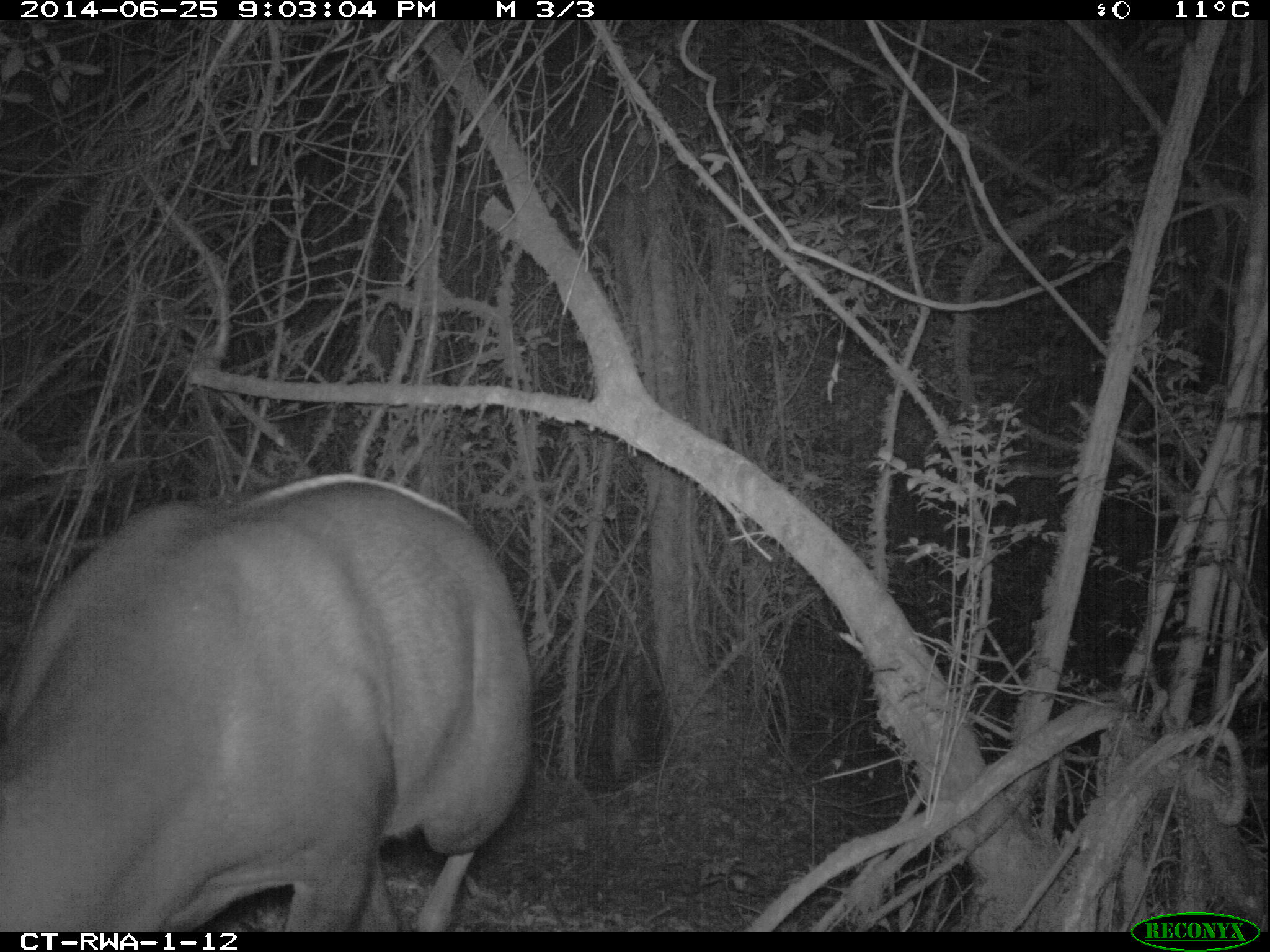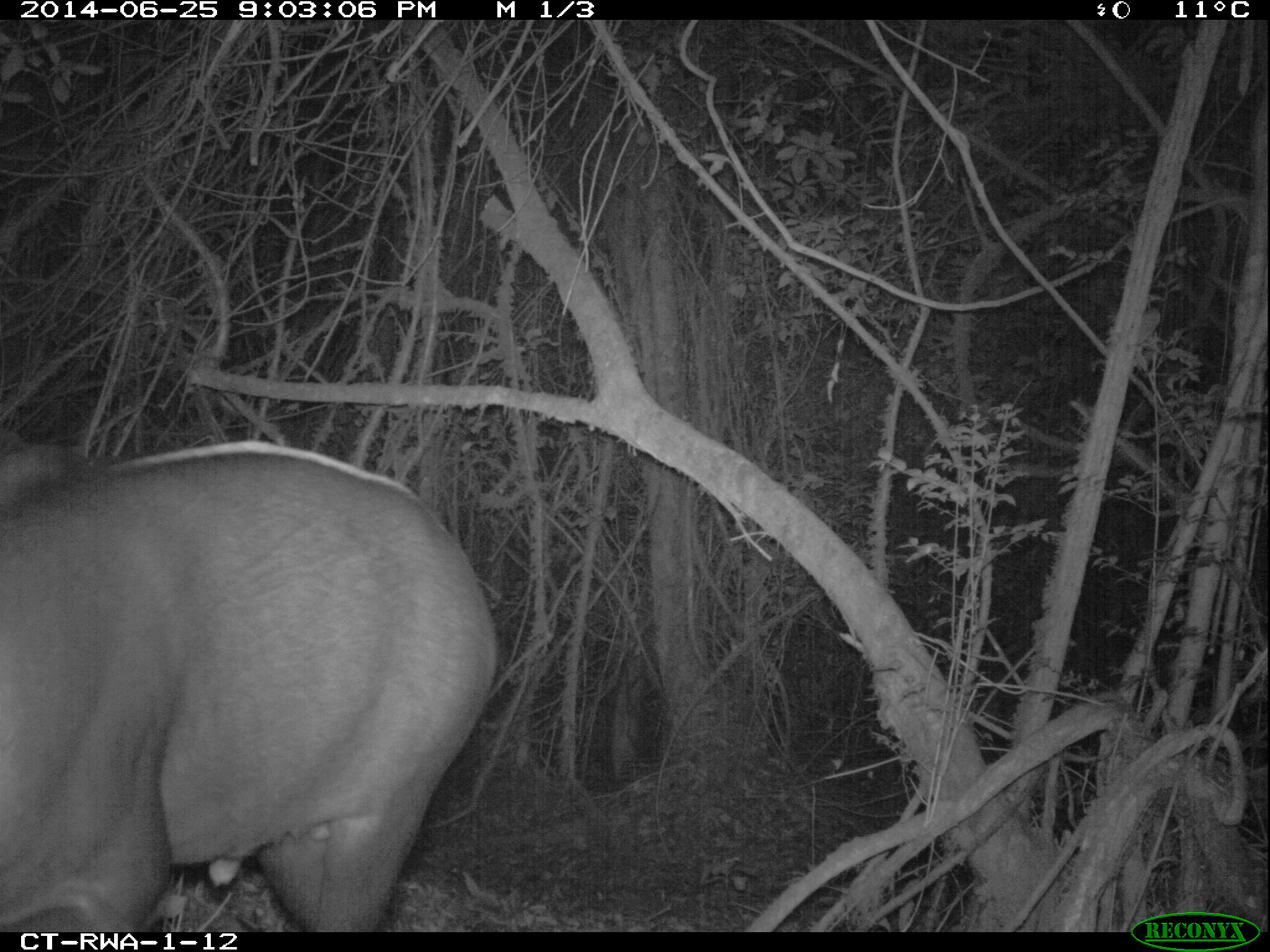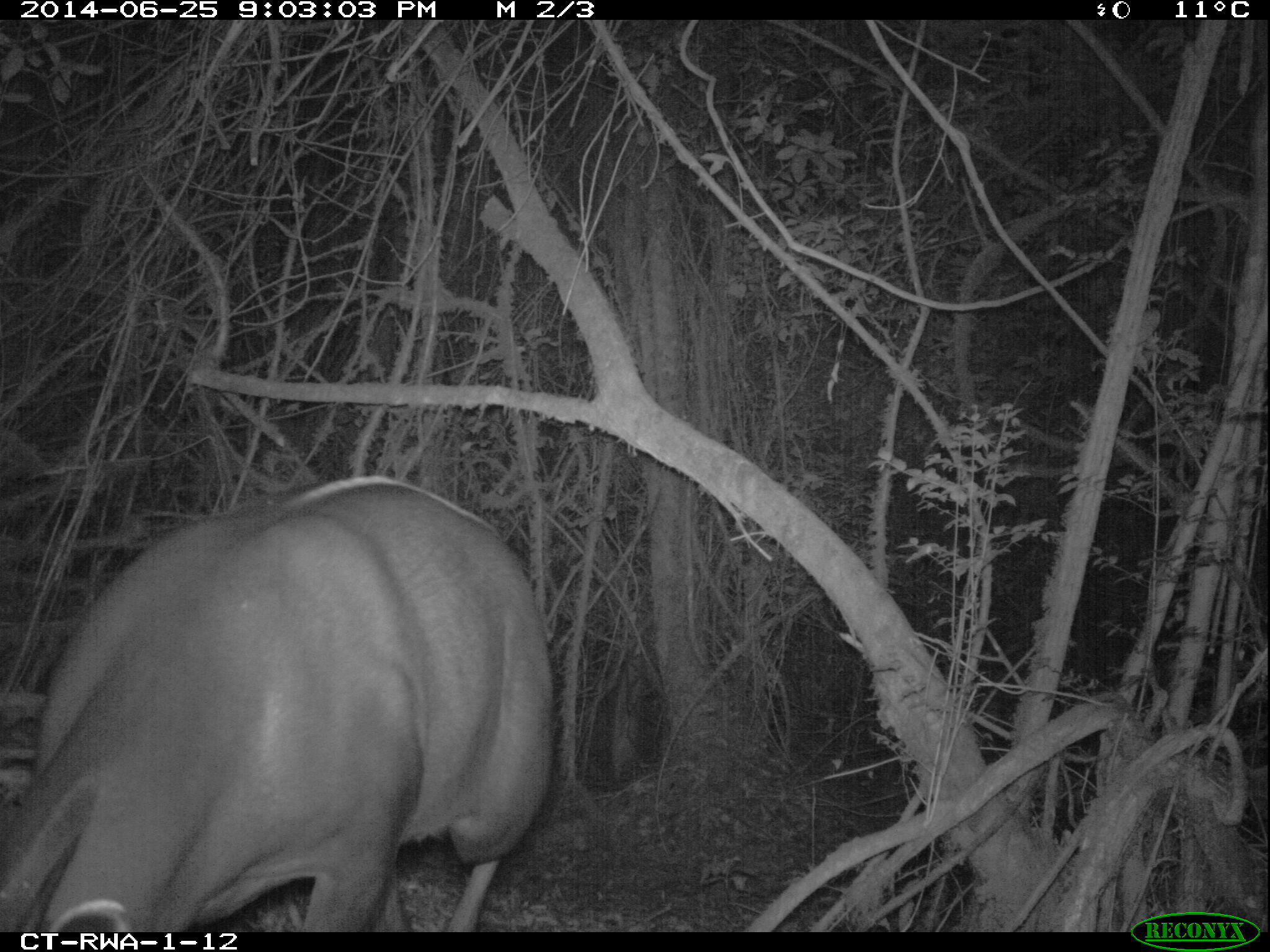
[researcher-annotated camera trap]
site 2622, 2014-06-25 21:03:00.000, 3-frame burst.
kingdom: Animalia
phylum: Chordata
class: Mammalia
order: Artiodactyla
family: Bovidae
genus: Cephalophus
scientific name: Cephalophus silvicultor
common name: light-backed duiker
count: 1